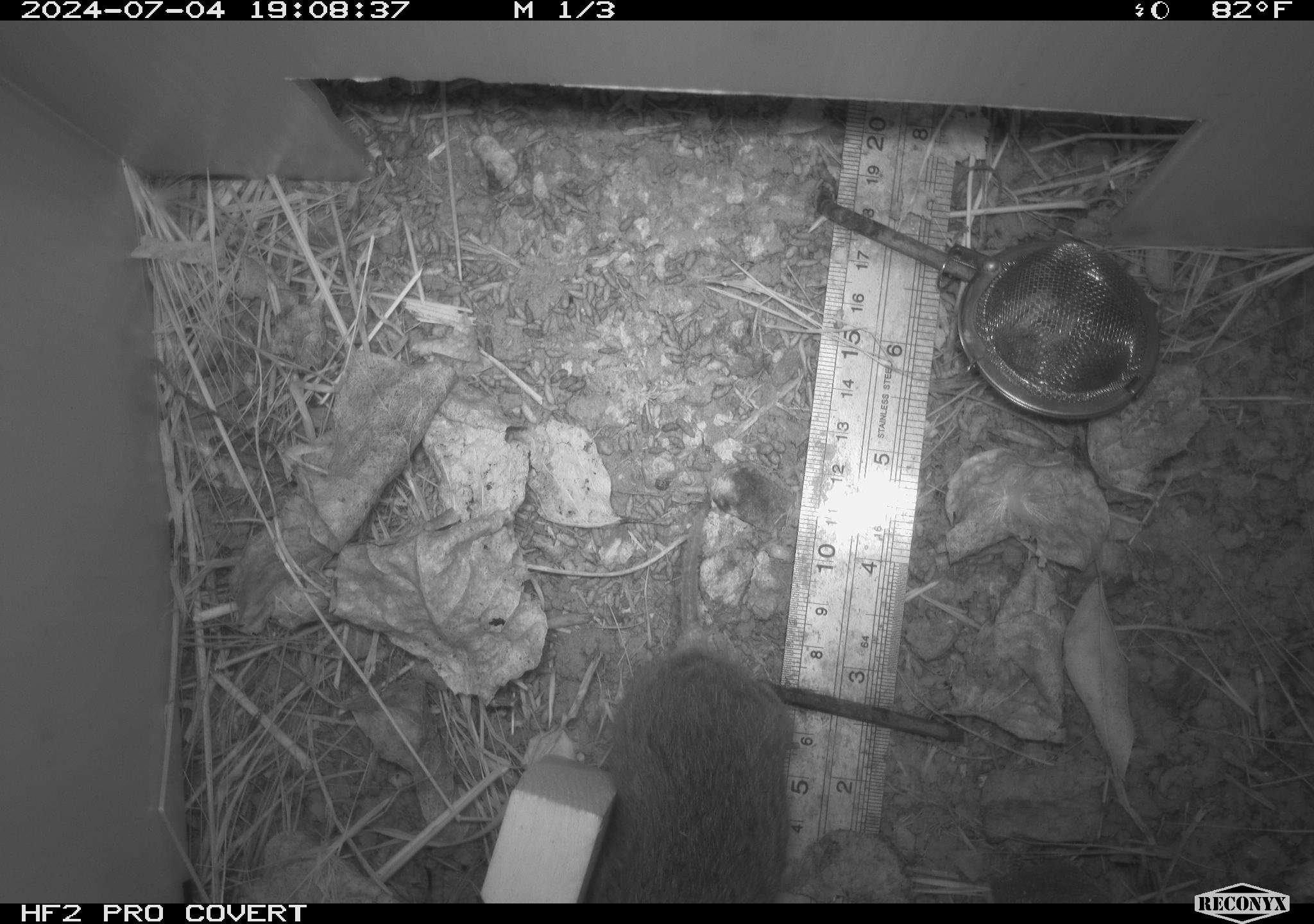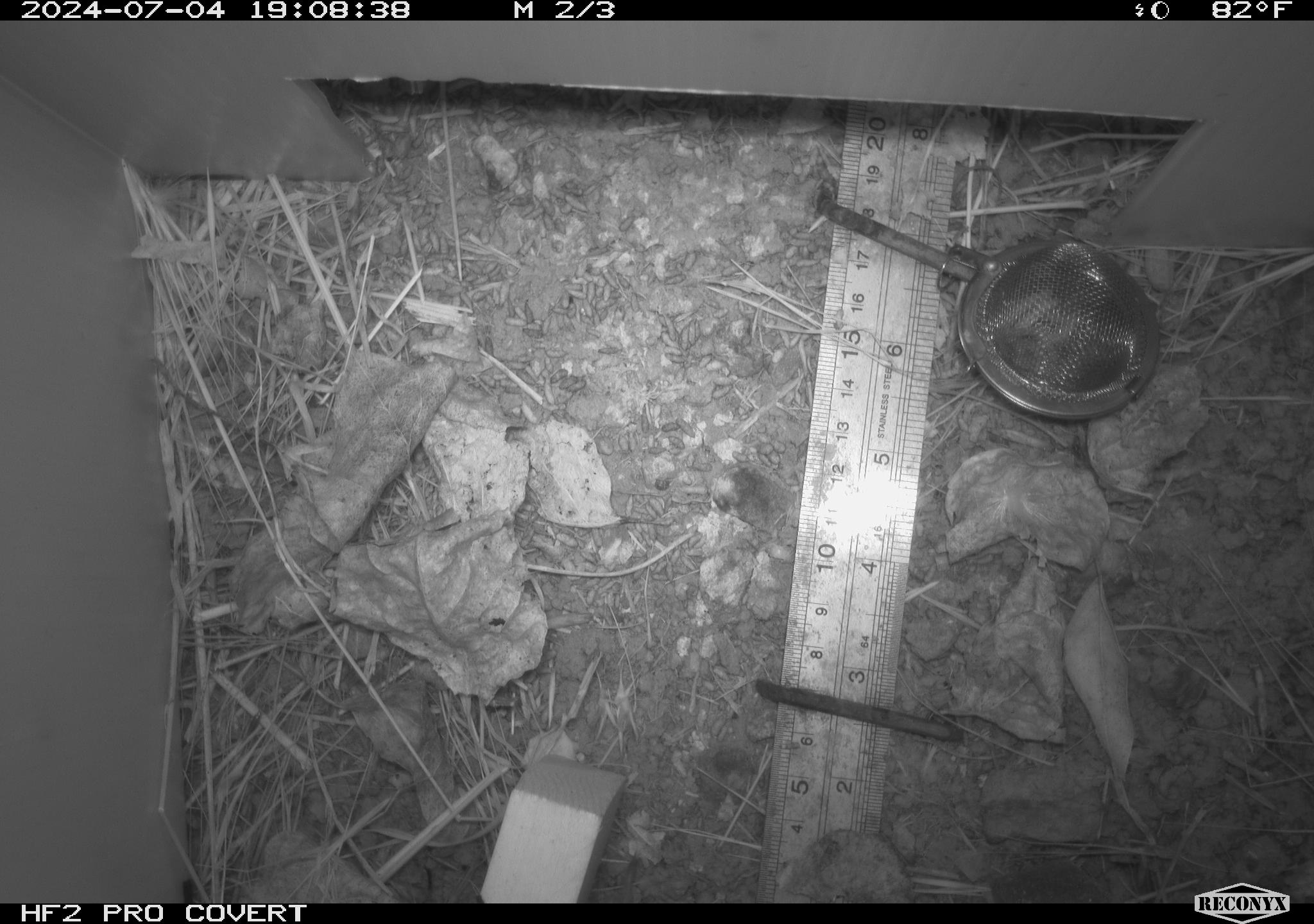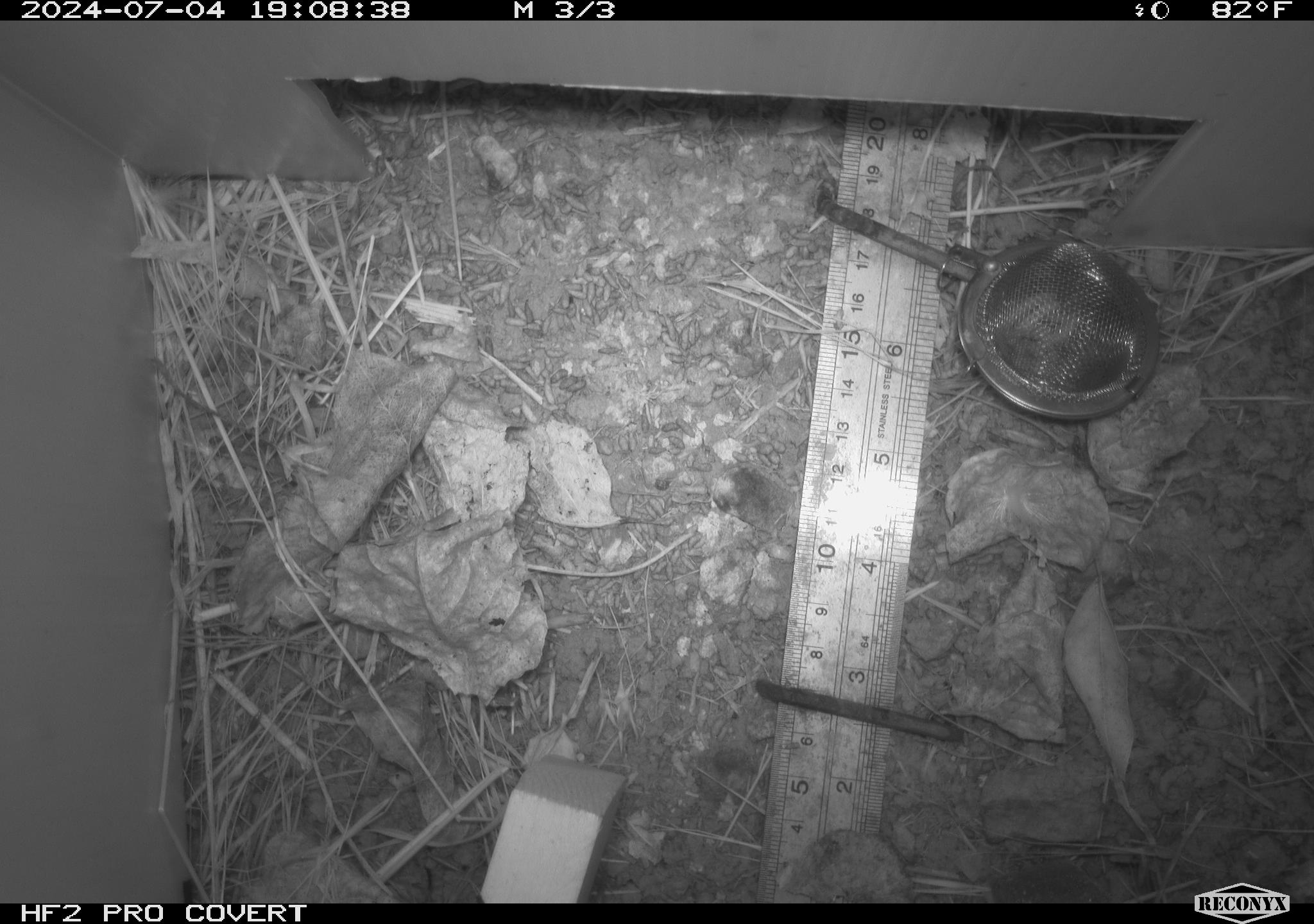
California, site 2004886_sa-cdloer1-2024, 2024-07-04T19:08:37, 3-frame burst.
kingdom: Animalia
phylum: Chordata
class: Mammalia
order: Rodentia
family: Cricetidae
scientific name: Arvicolinae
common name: voles, lemmings, and muskrats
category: arvicolinae subfamily